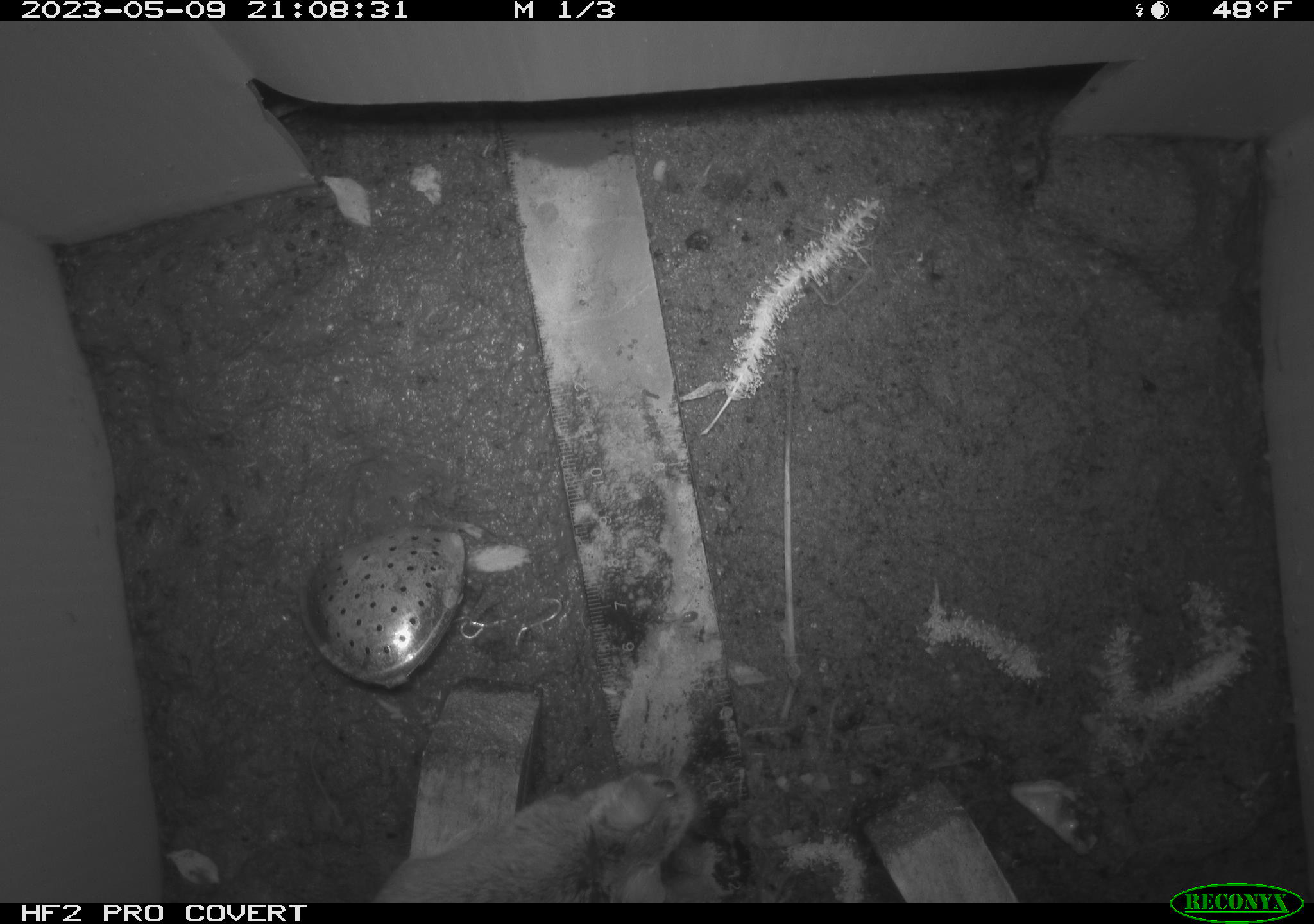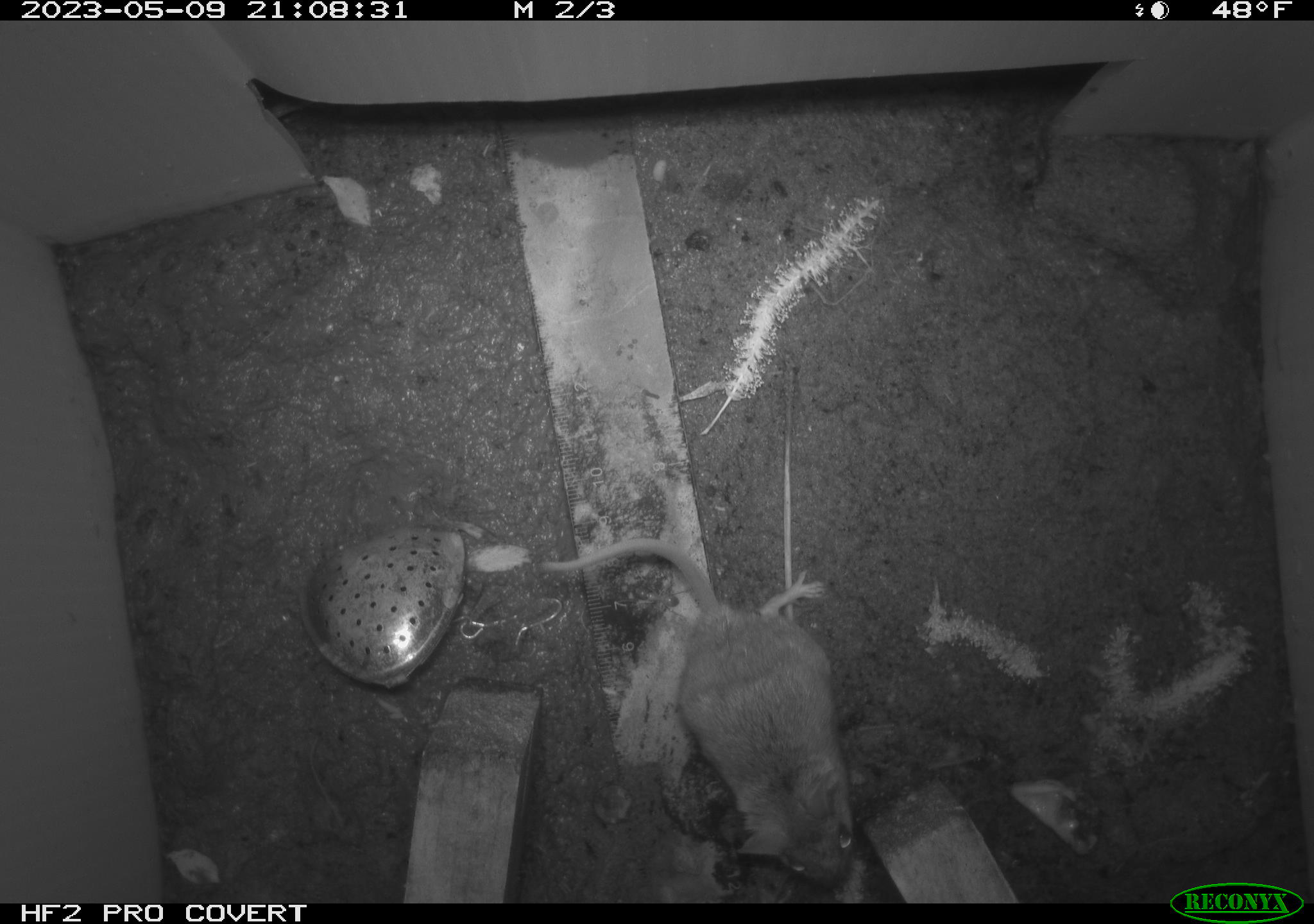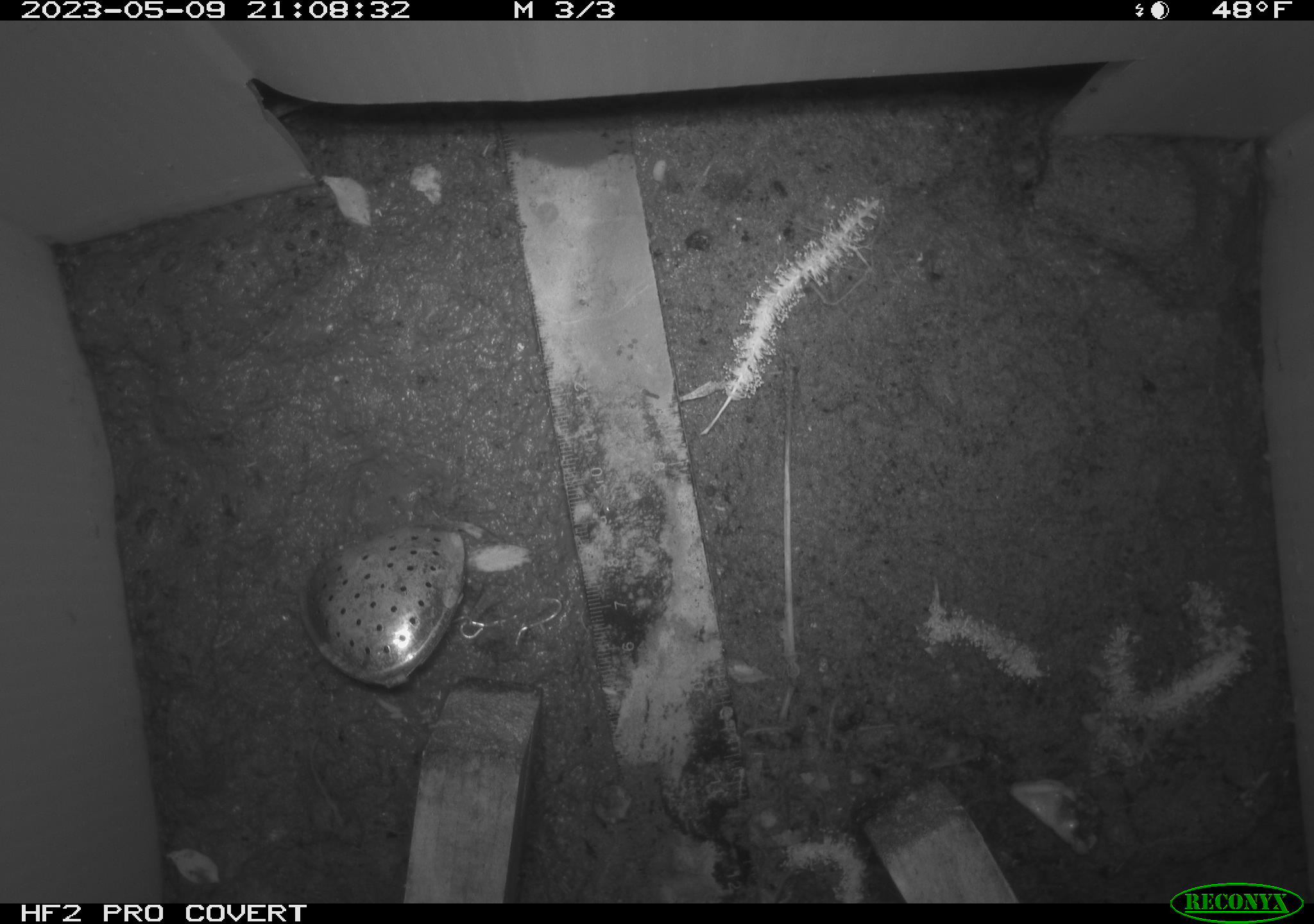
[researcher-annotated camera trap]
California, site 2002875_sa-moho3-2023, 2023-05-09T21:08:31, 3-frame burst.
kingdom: Animalia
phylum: Chordata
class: Mammalia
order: Rodentia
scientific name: Rodentia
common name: mouse species